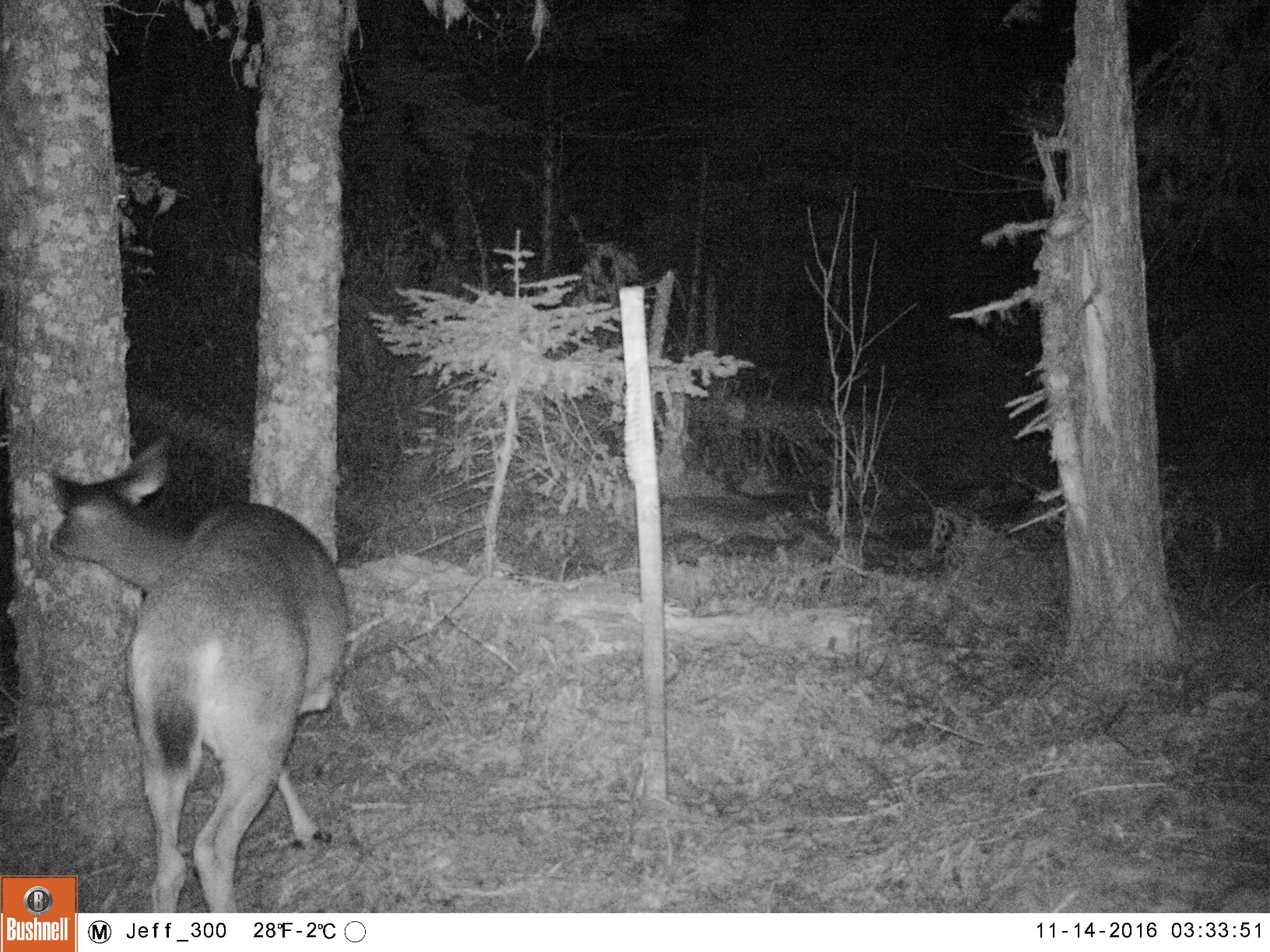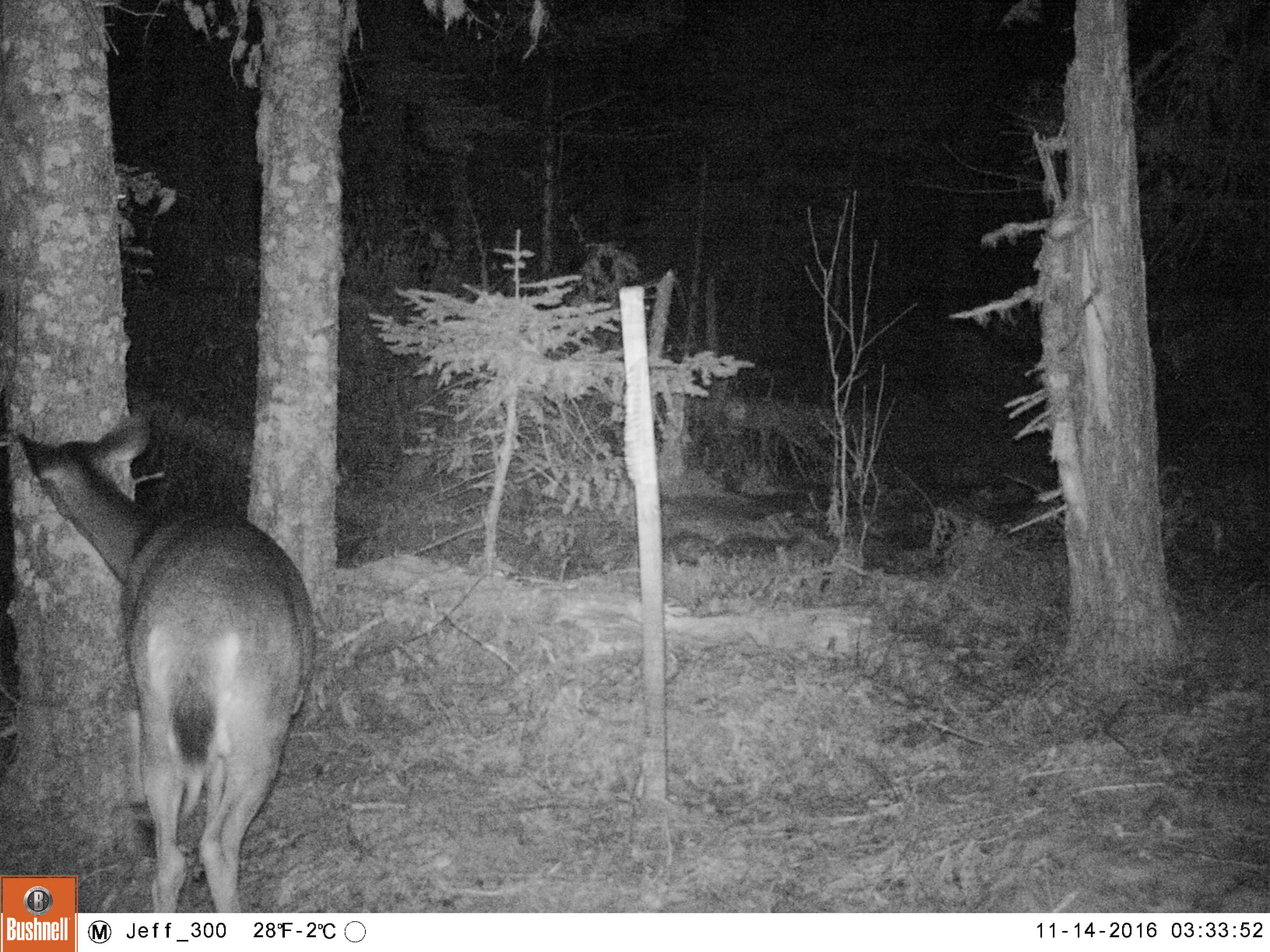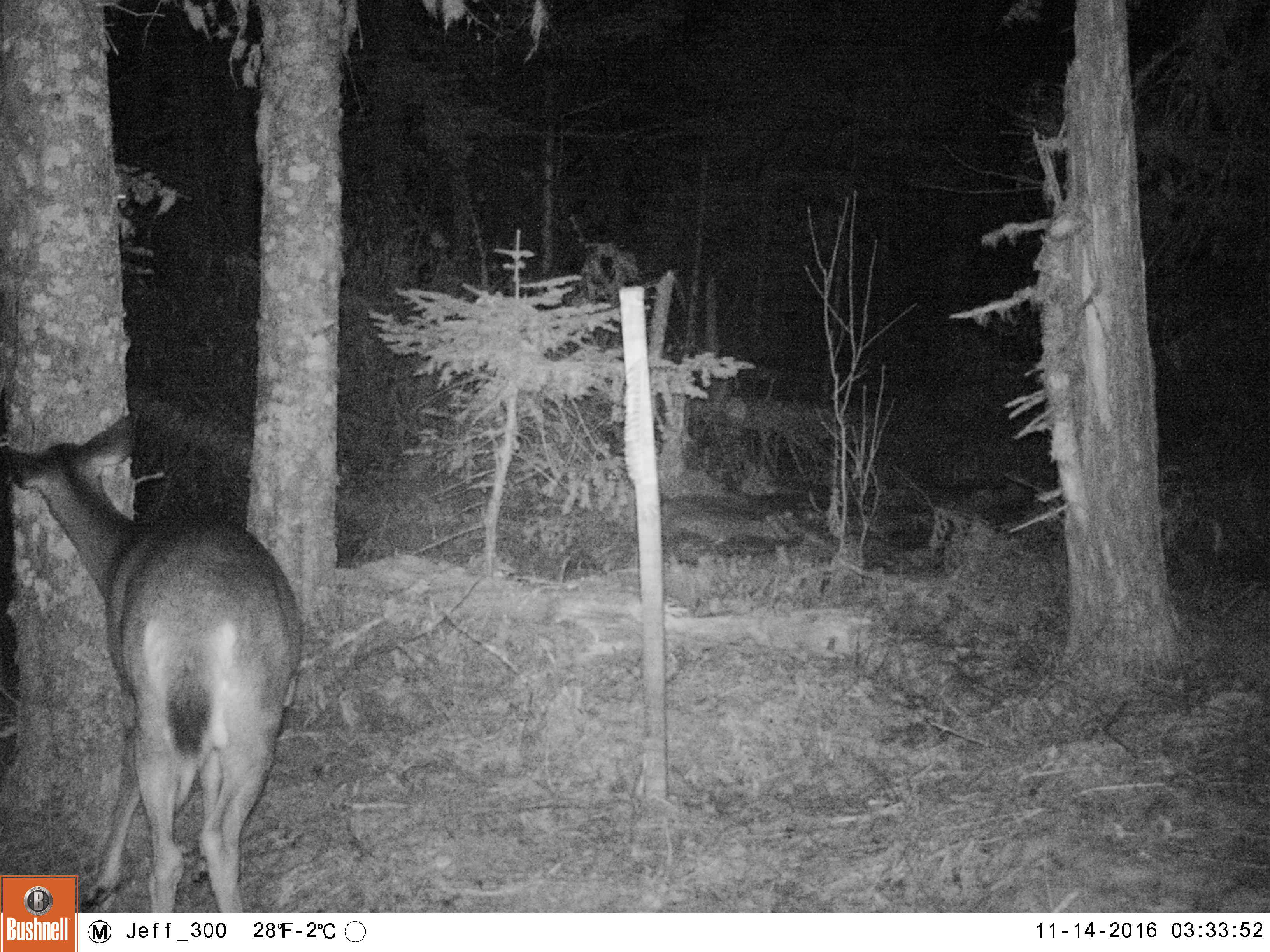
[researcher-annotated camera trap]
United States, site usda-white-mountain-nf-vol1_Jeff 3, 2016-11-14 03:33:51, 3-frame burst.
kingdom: Animalia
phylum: Chordata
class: Mammalia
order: Artiodactyla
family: Cervidae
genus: Odocoileus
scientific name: Odocoileus virginianus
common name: white-tailed deer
White-tailed deer (Odocoileus virginianus).